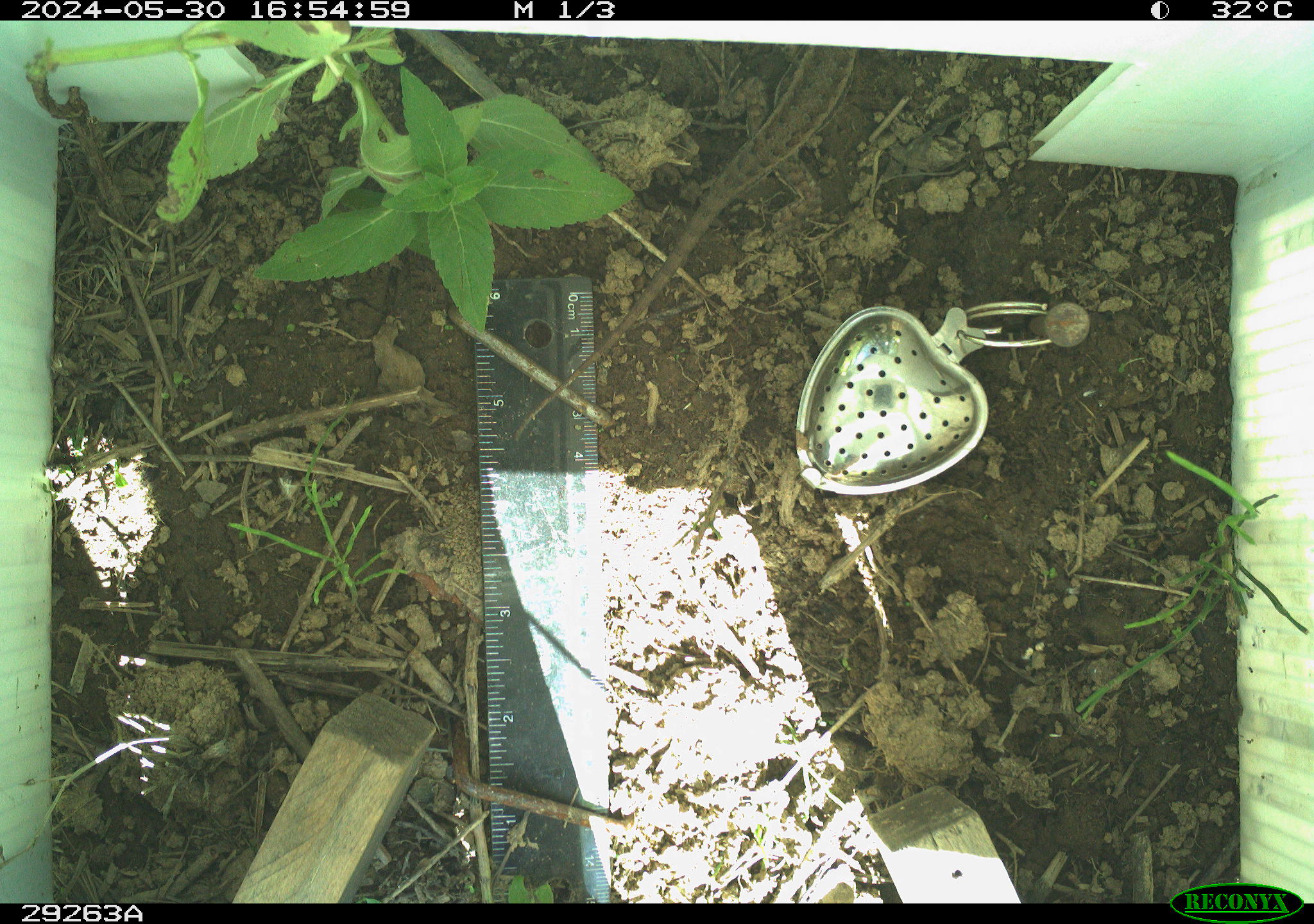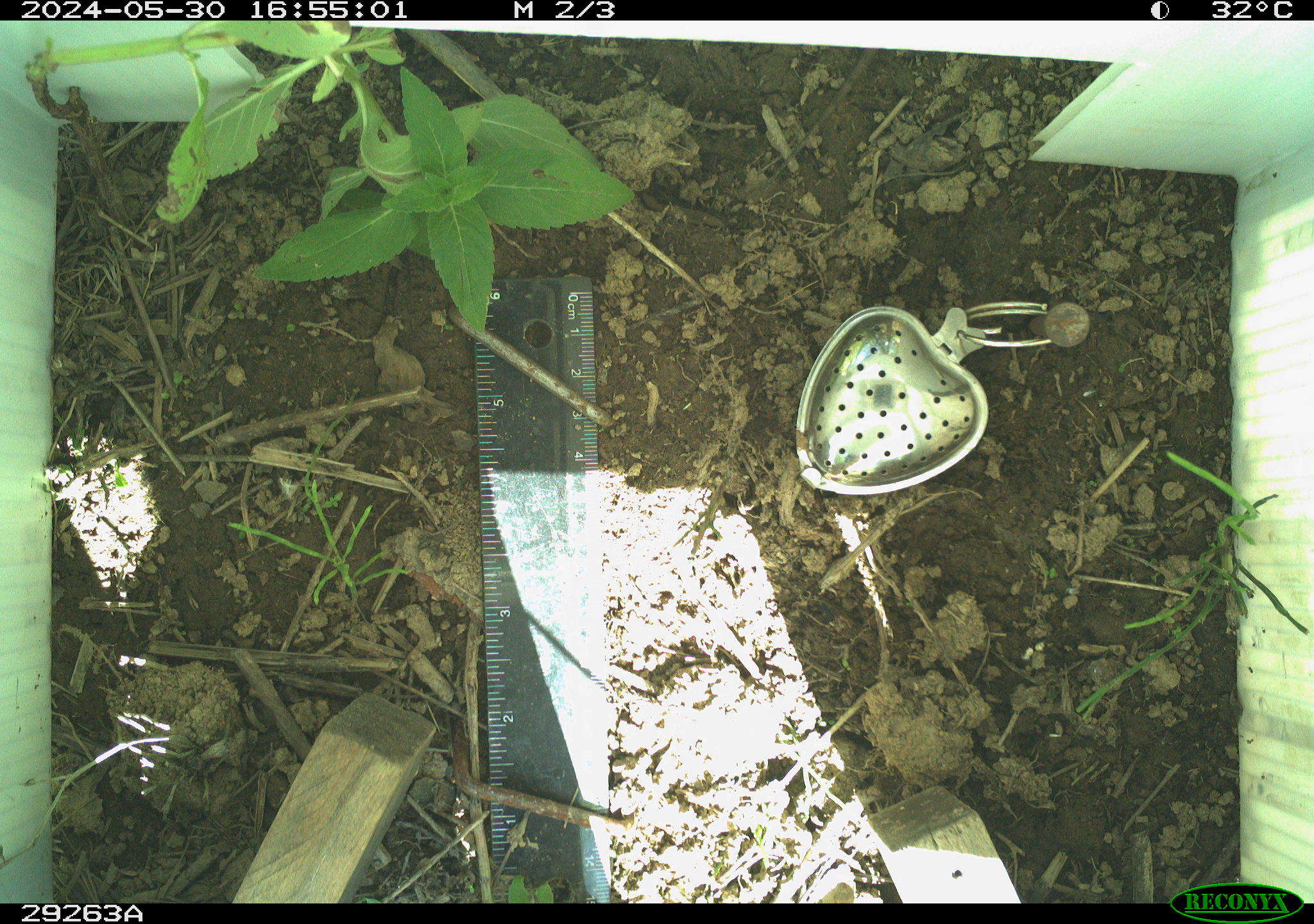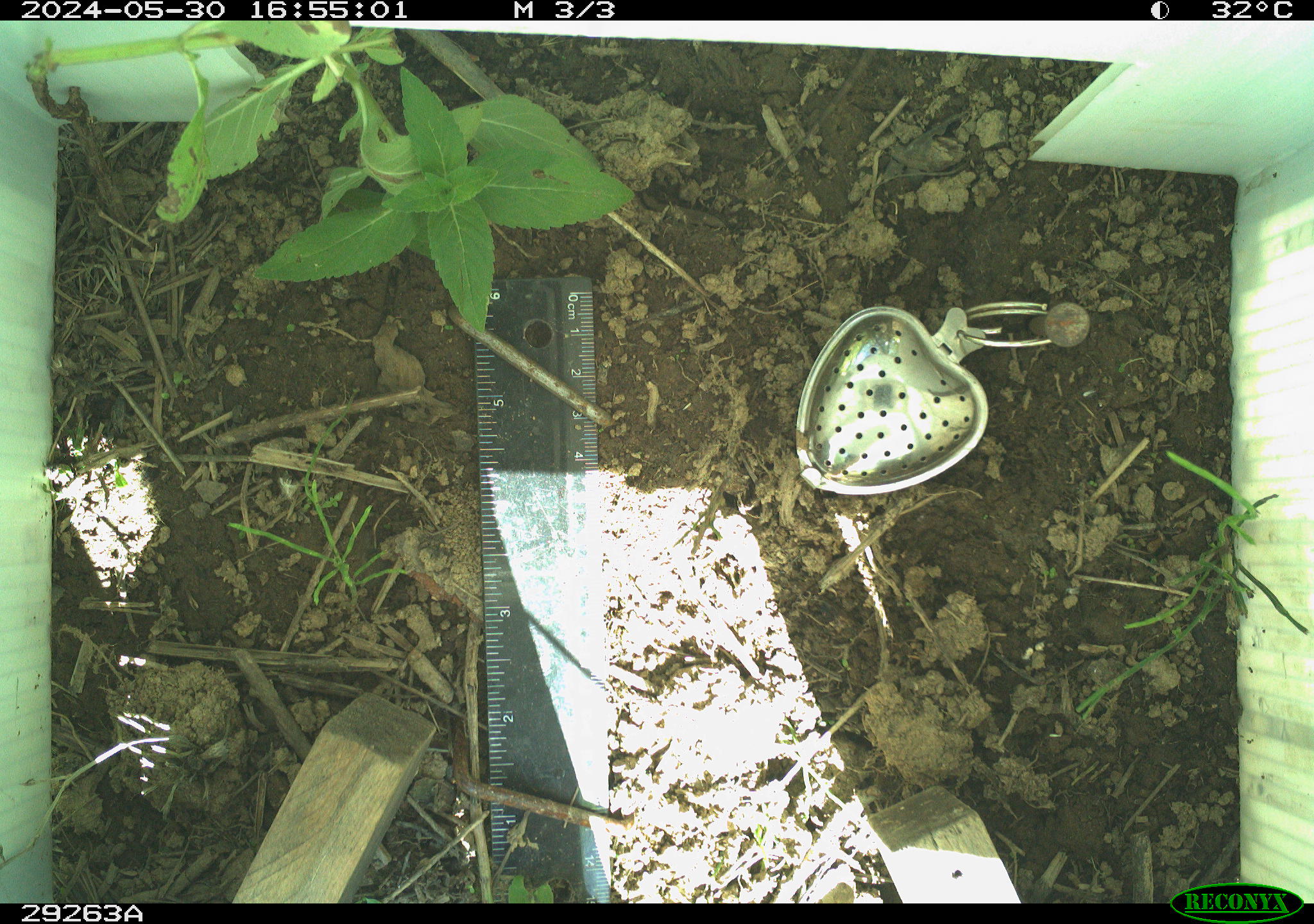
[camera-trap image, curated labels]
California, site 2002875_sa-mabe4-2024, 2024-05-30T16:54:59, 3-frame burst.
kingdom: Animalia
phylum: Chordata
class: Reptilia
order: Squamata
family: Phrynosomatidae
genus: Sceloporus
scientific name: Sceloporus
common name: spiny lizards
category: sceloporus species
Sceloporus species (spiny lizards) (Sceloporus).